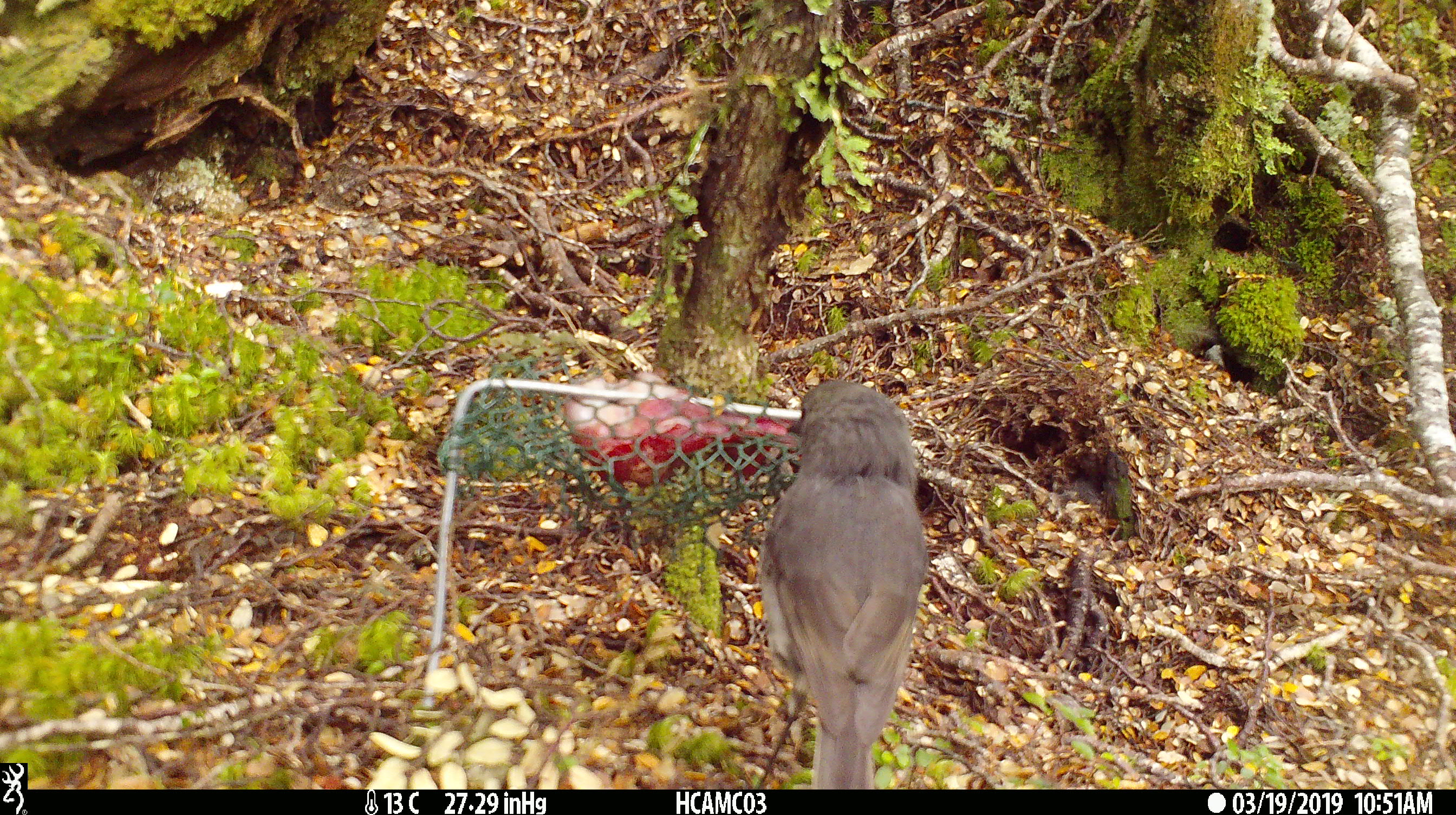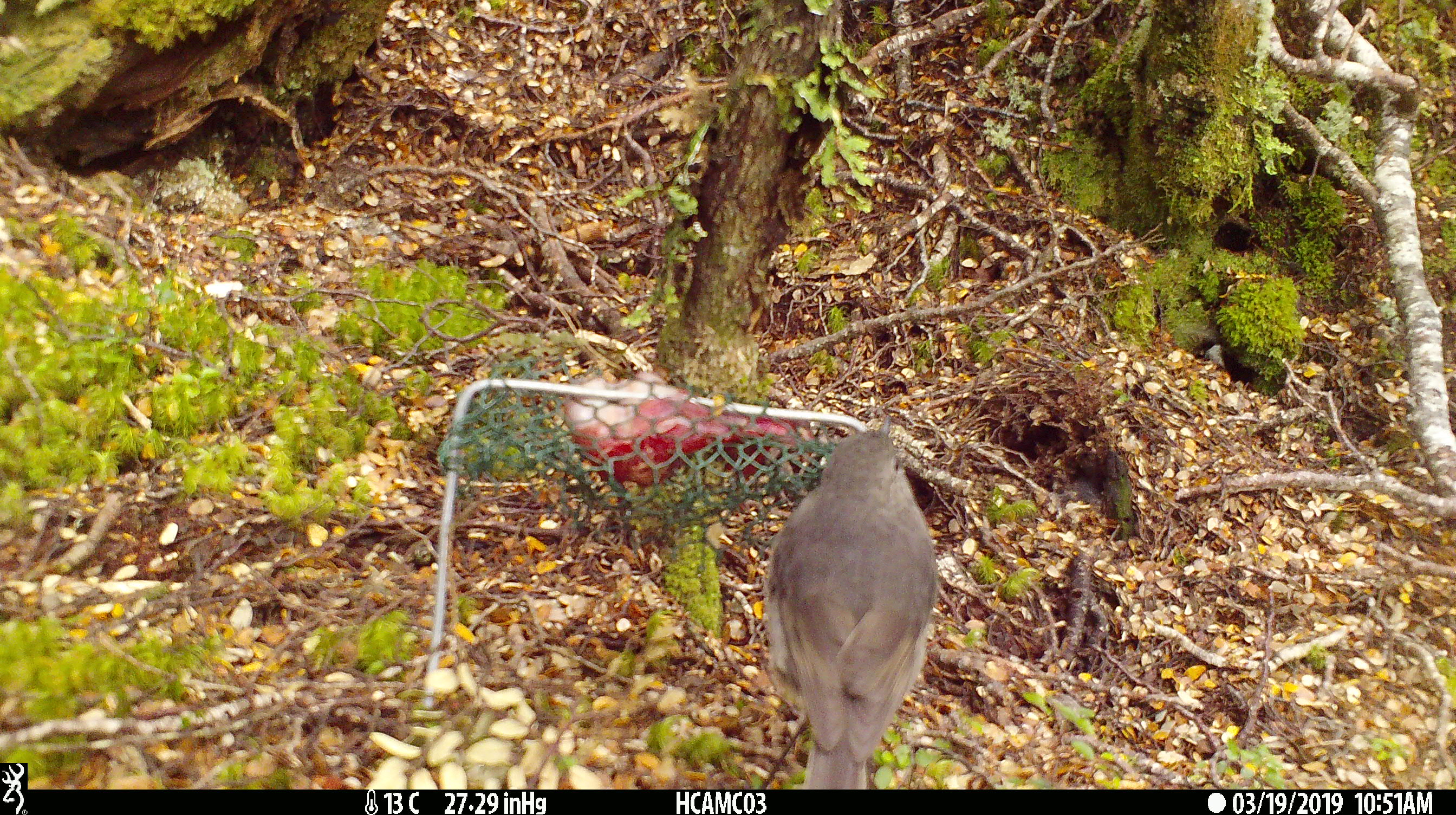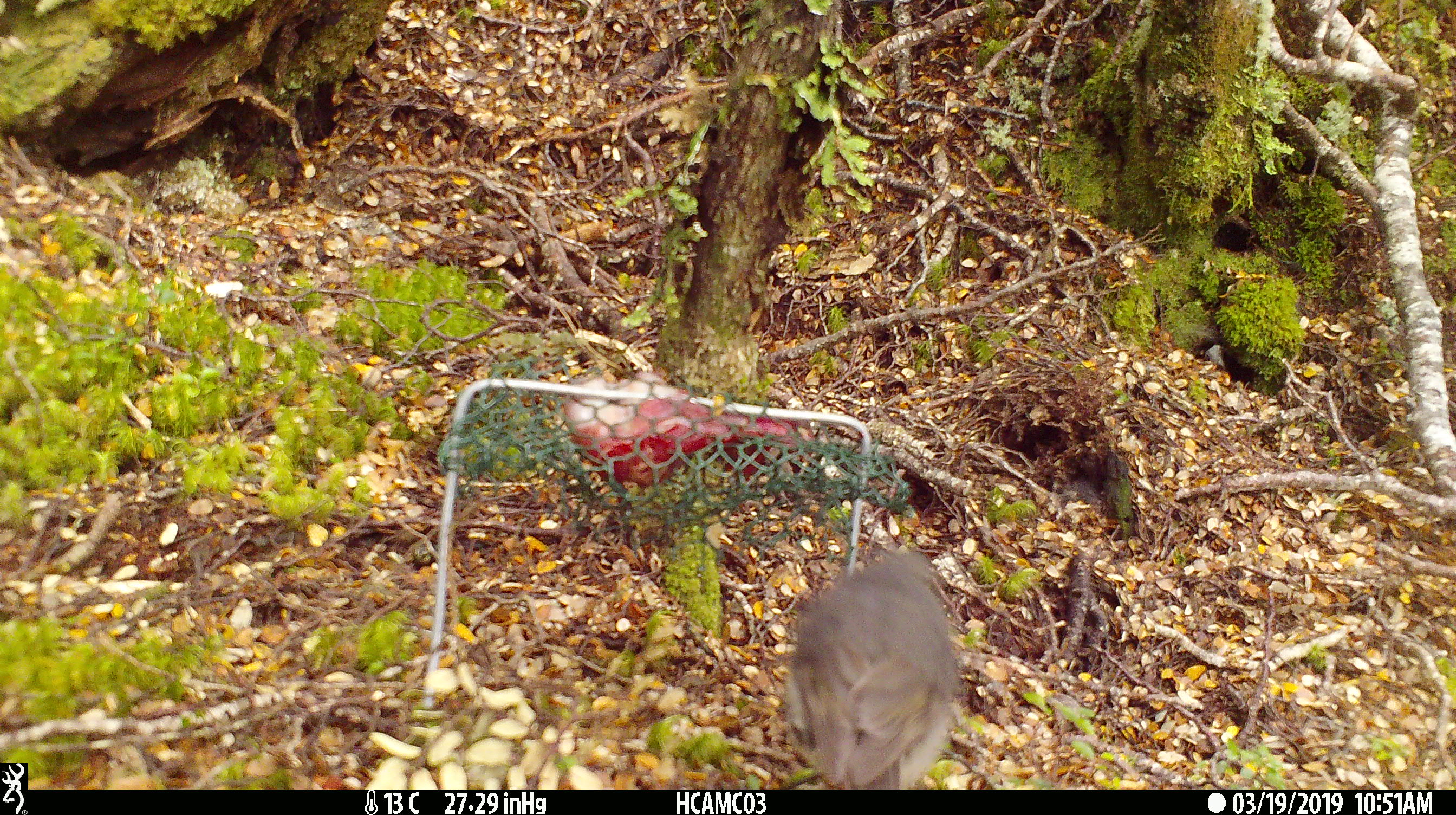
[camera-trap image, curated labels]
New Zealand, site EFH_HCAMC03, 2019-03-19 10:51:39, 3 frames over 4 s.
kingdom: Animalia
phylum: Chordata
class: Aves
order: Passeriformes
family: Petroicidae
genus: Petroica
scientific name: Petroica australis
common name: new zealand robin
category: robin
Robin (new zealand robin) (Petroica australis).